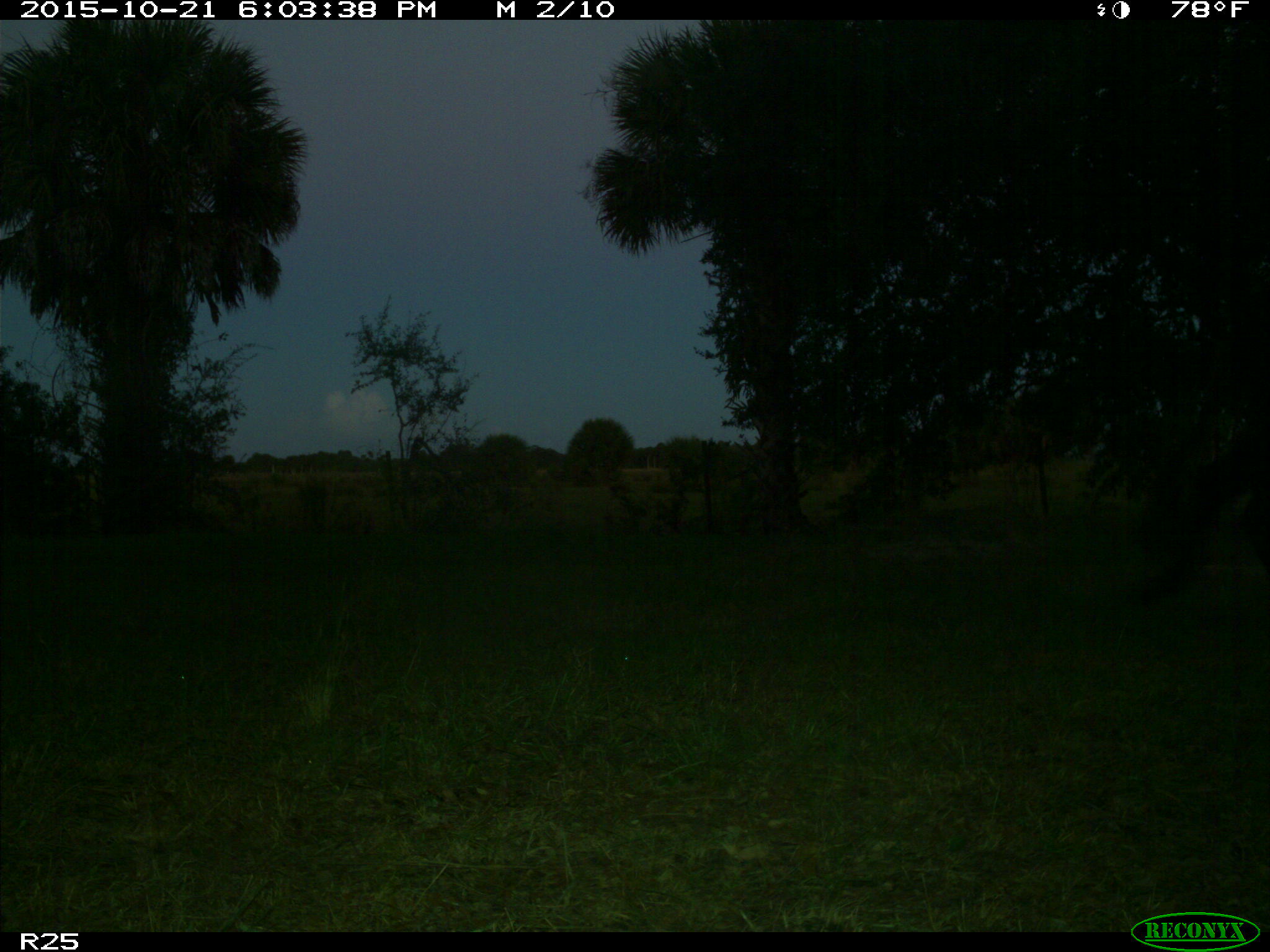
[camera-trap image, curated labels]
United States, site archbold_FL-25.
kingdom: Animalia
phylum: Chordata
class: Mammalia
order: Artiodactyla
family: Bovidae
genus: Bos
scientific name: Bos taurus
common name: domestic cow